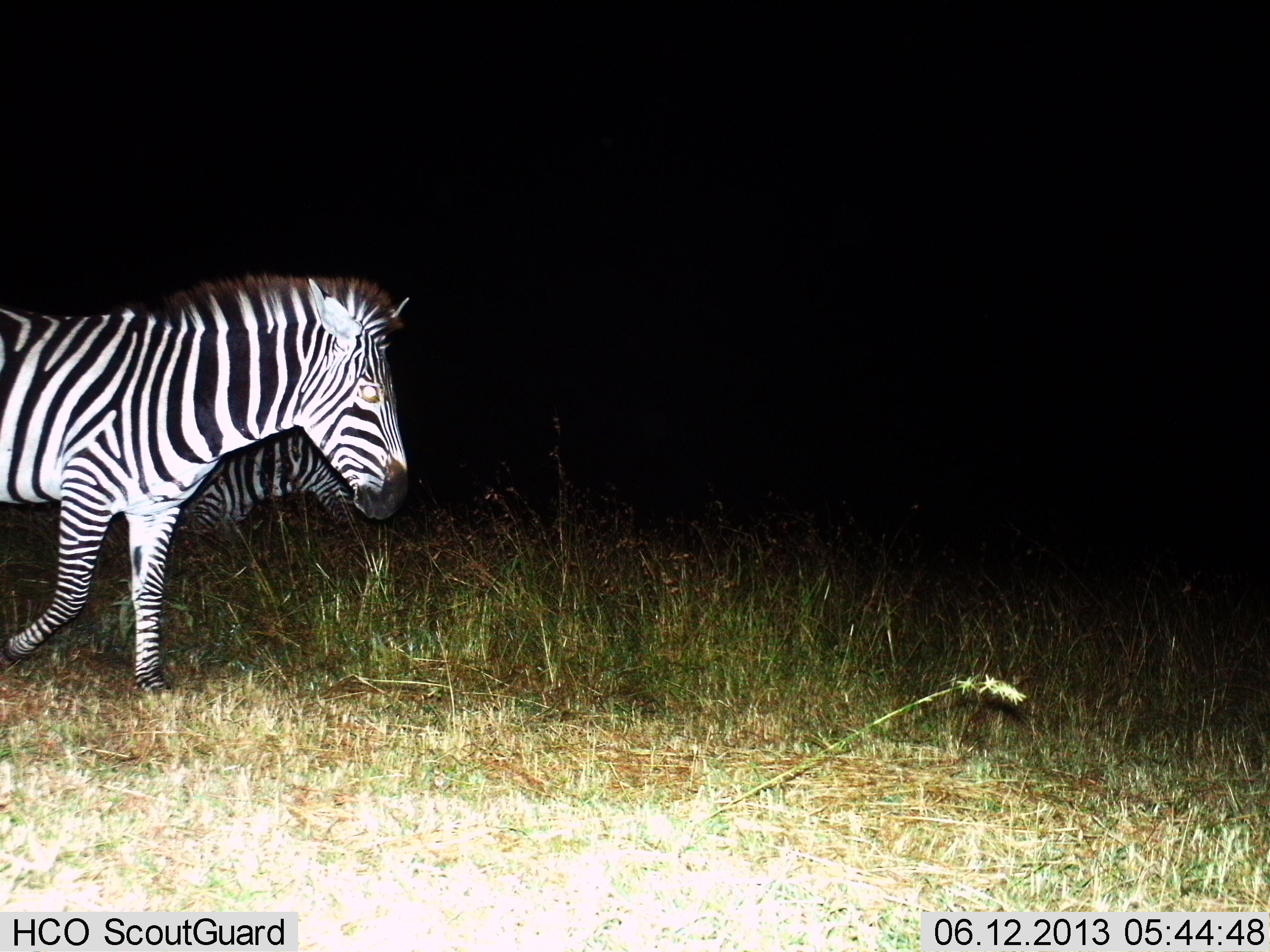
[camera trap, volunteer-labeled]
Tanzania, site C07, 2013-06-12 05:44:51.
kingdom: Animalia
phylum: Chordata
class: Mammalia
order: Perissodactyla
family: Equidae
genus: Equus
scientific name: Equus quagga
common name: plains zebra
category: zebra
Zebra (plains zebra) (Equus quagga), count 2. Behavior (volunteer vote fractions): standing 18%, resting 3%, moving 87%, interacting 0%. Young present (vote fraction): 3%. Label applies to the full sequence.